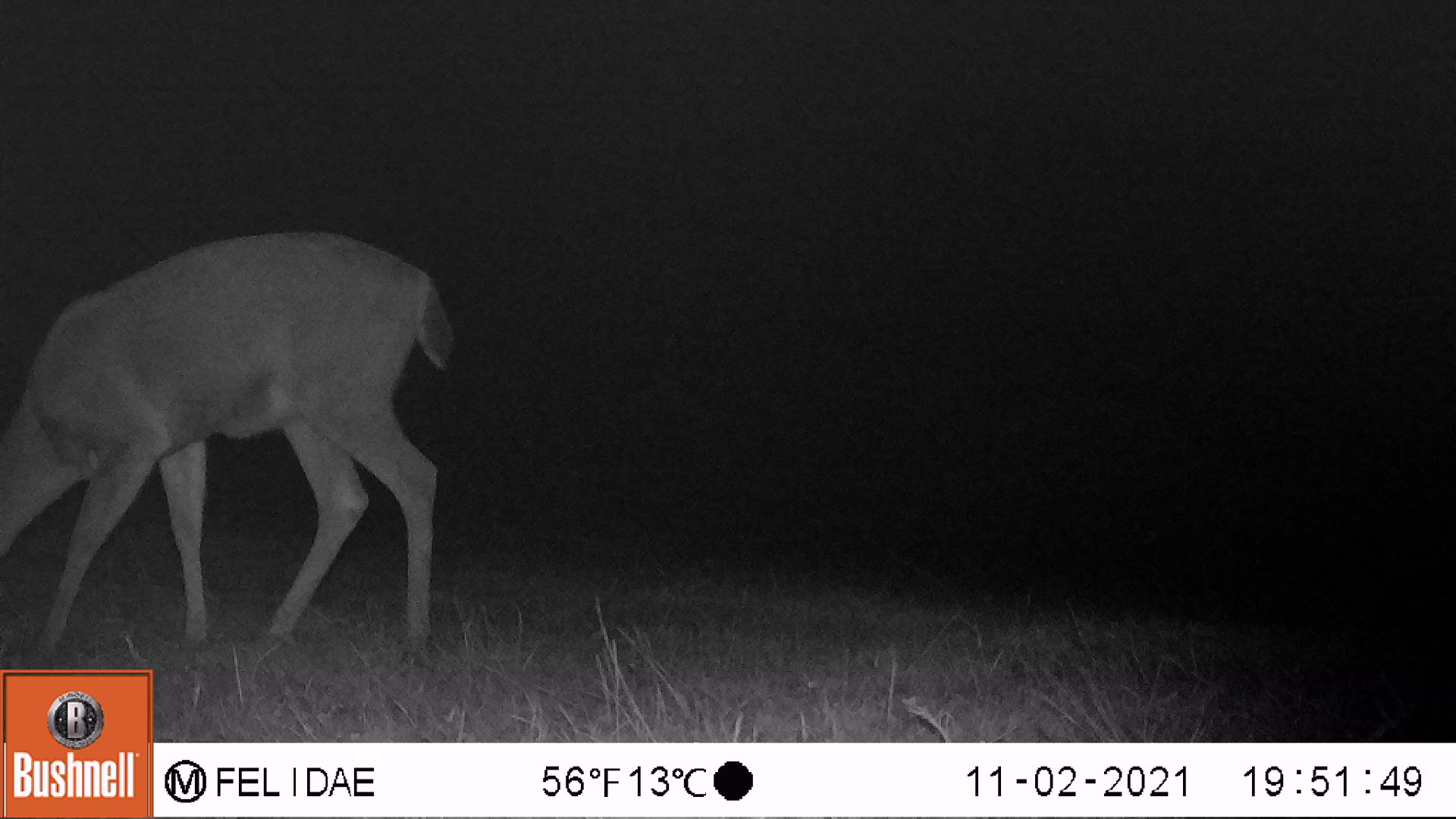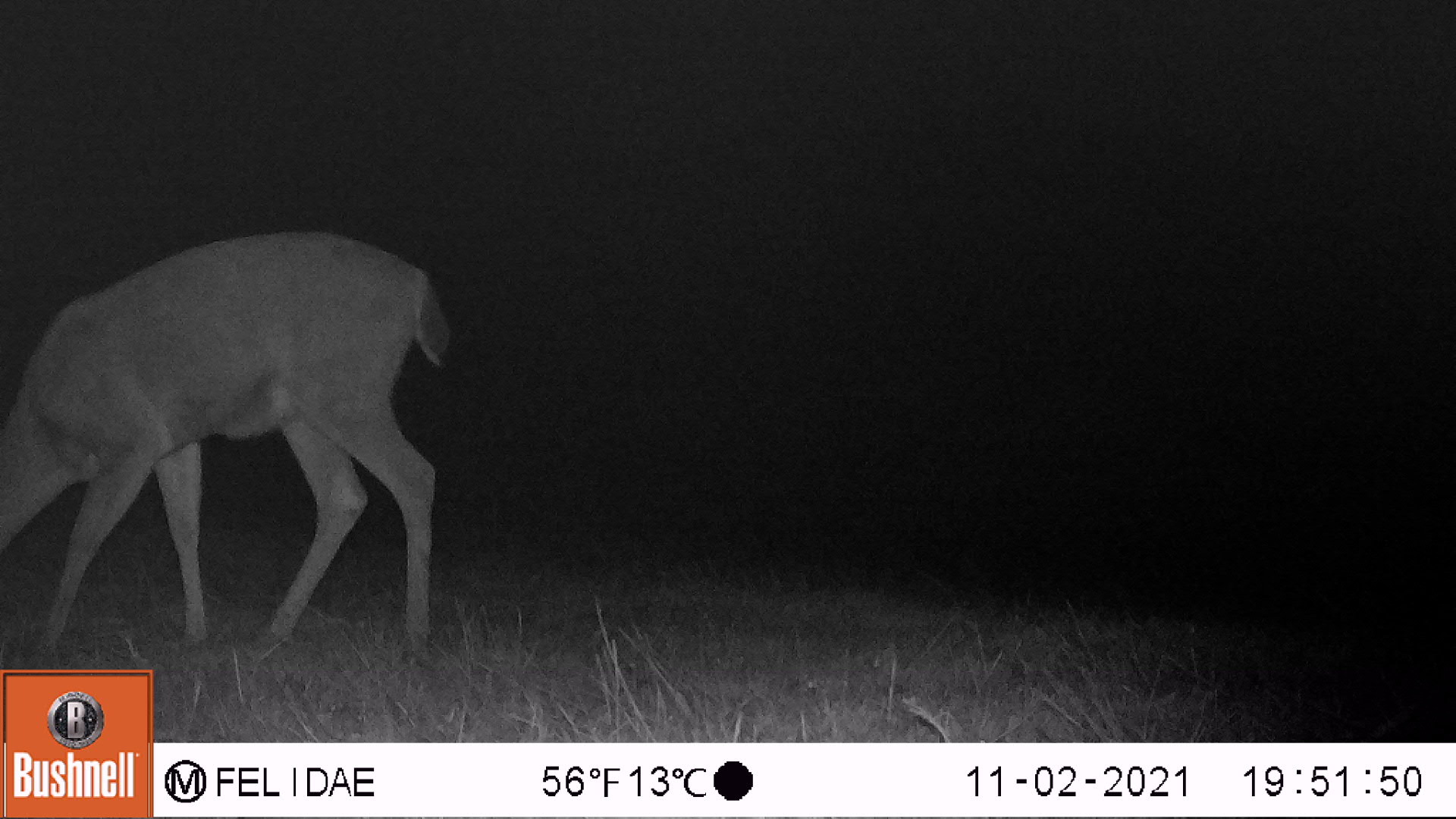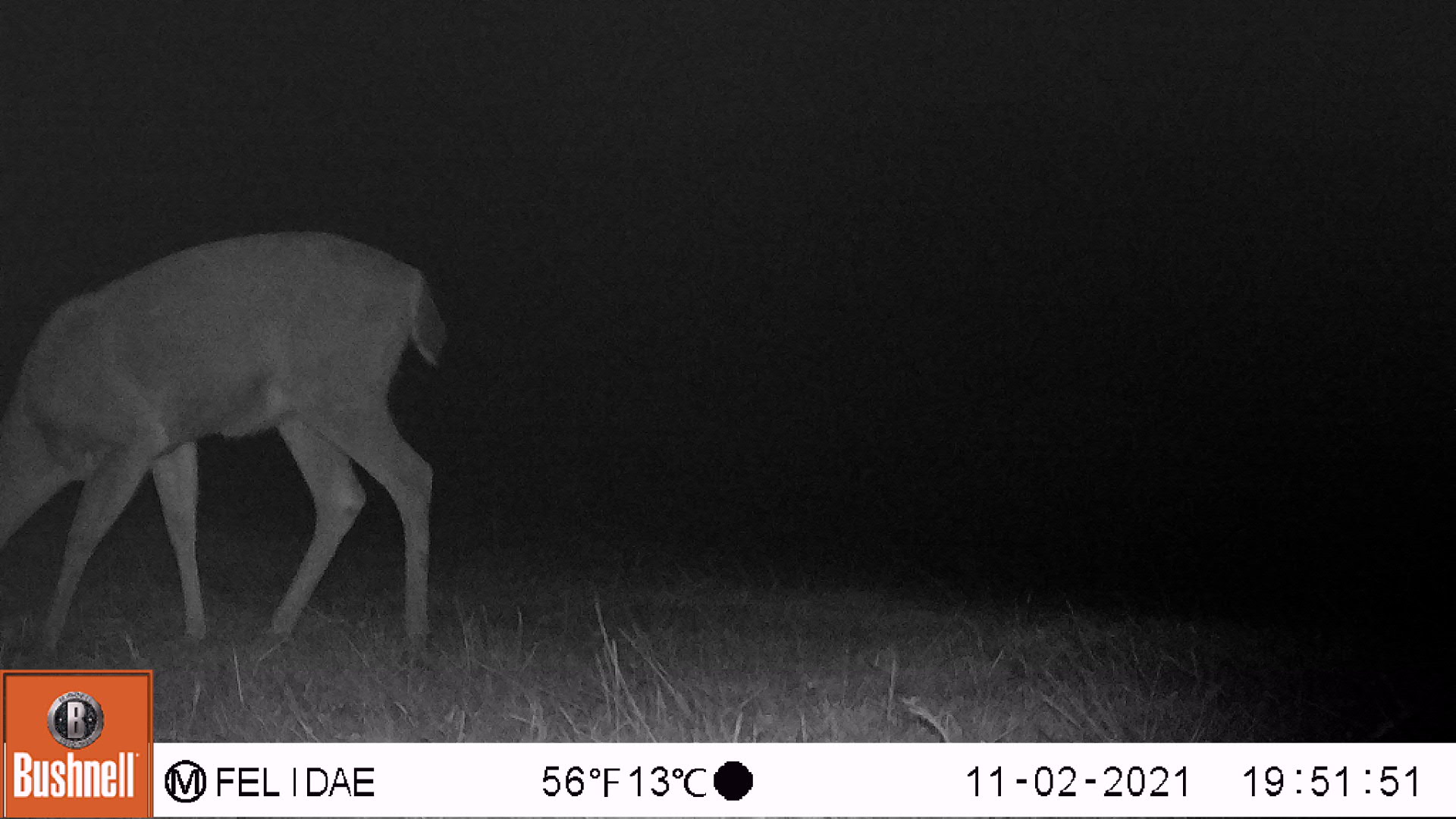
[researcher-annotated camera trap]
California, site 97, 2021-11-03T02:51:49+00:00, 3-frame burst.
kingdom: Animalia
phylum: Chordata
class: Mammalia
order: Artiodactyla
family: Cervidae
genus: Odocoileus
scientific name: Odocoileus hemionus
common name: mule deer